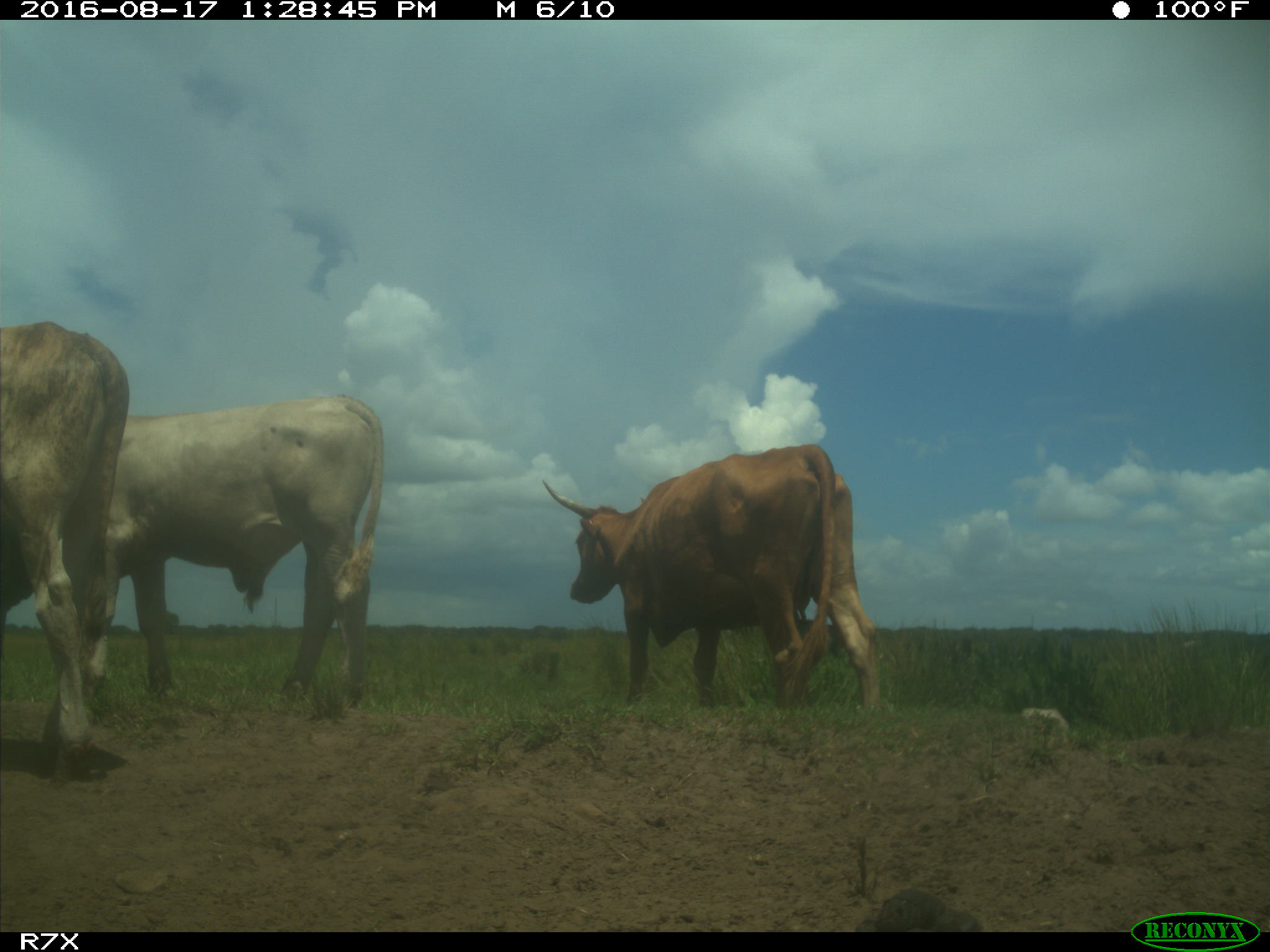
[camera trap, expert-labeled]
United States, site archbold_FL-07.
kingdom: Animalia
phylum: Chordata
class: Mammalia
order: Artiodactyla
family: Bovidae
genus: Bos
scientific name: Bos taurus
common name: domestic cow